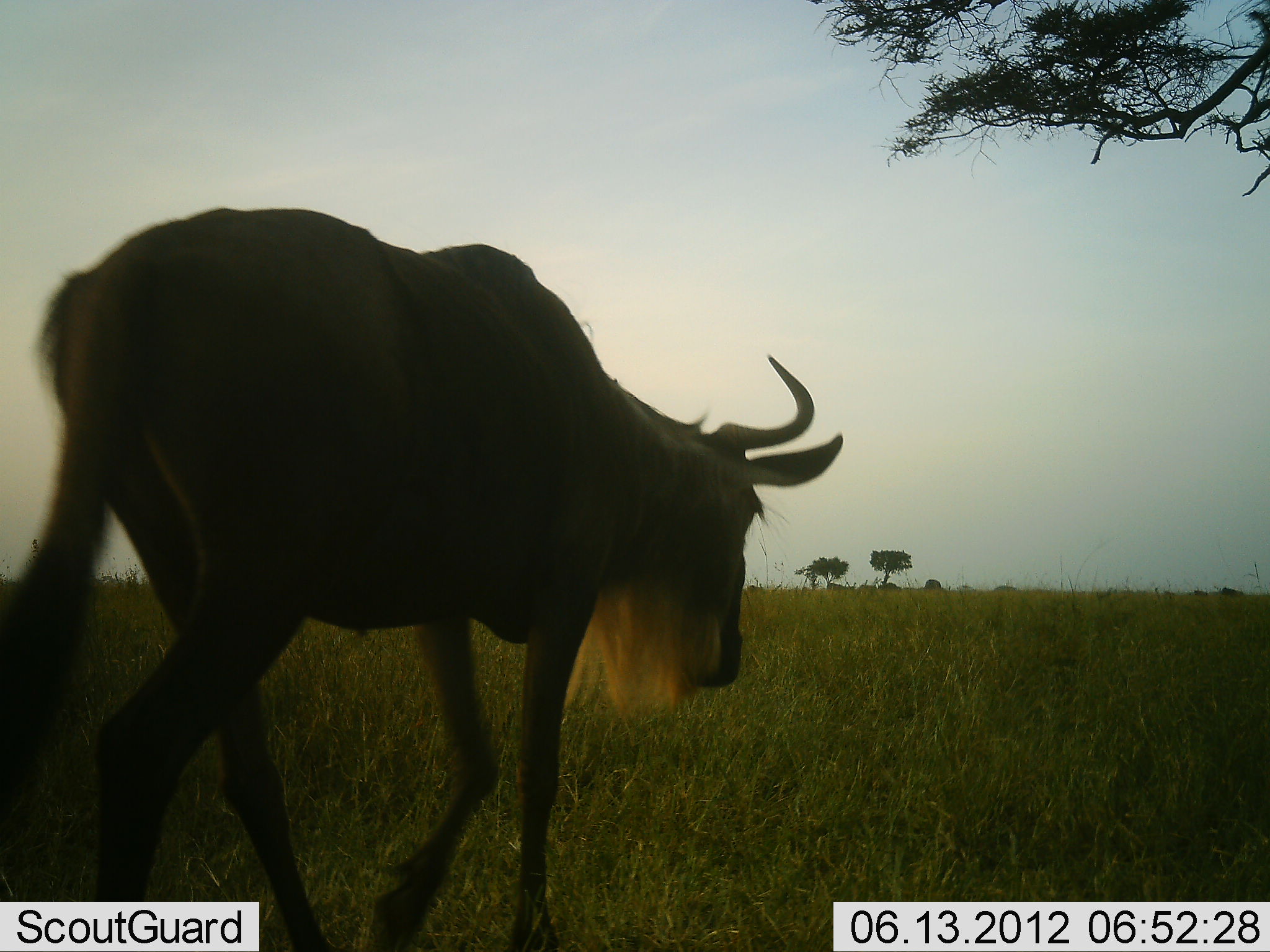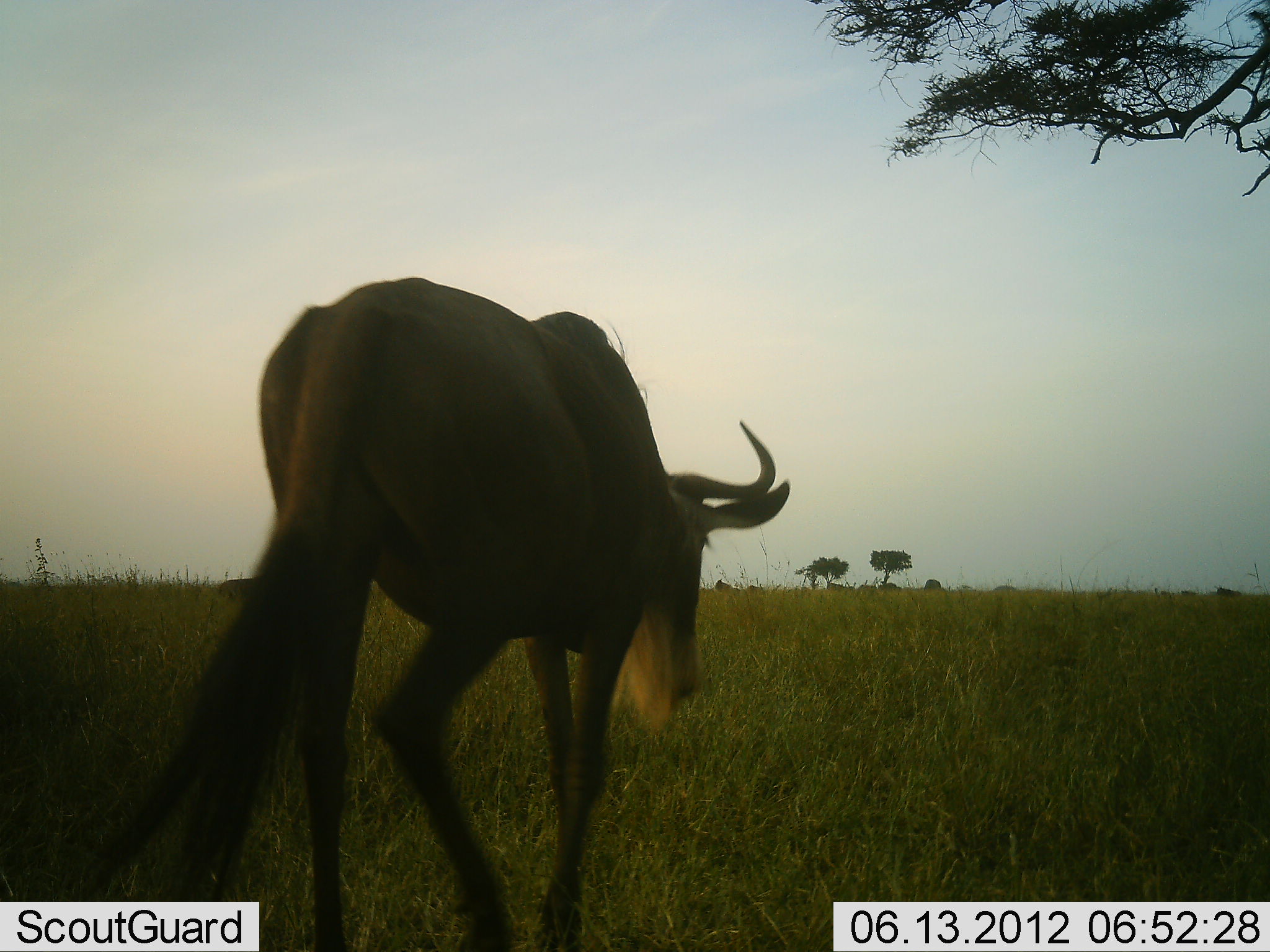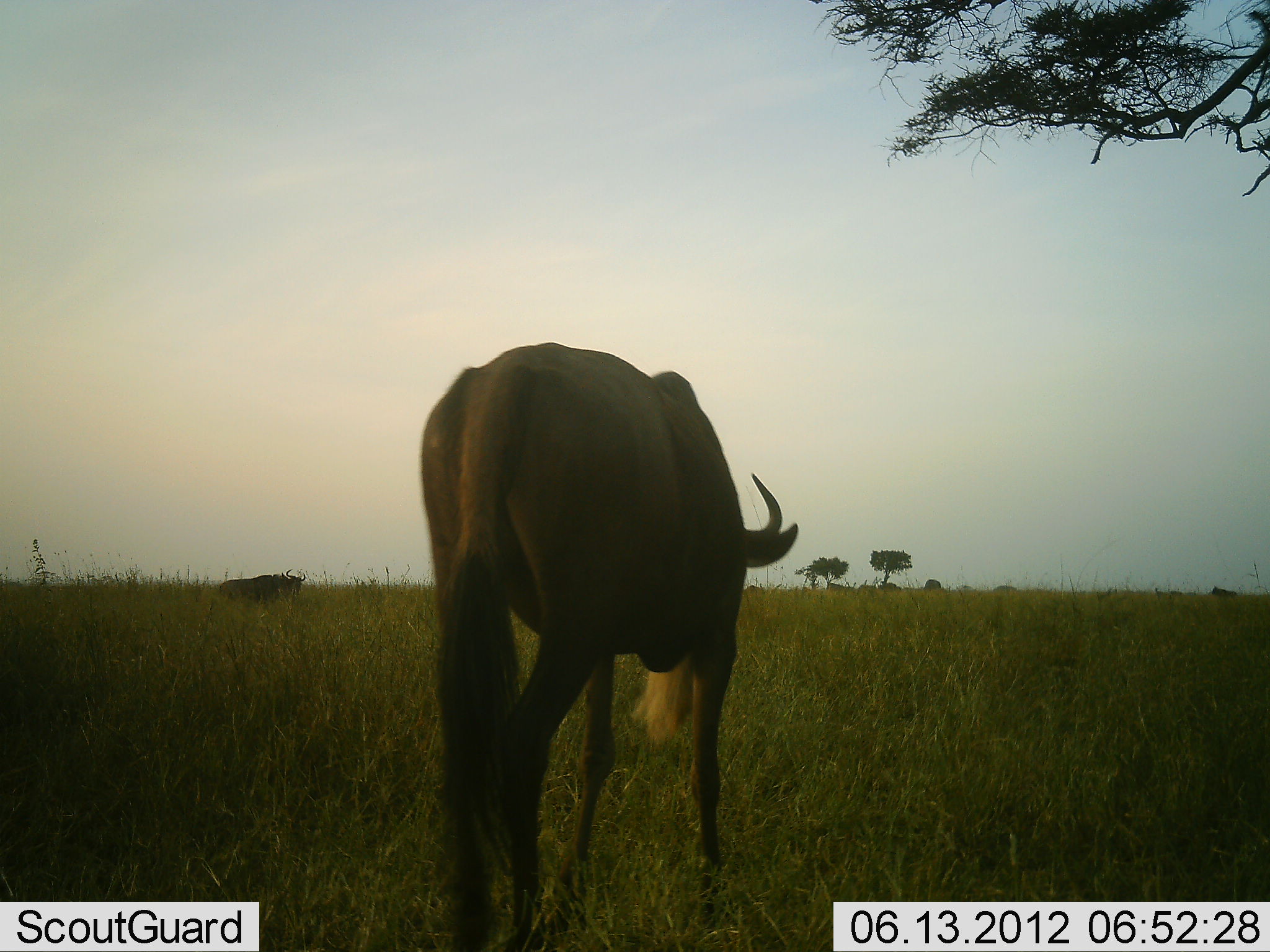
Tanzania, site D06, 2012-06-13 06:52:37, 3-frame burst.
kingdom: Animalia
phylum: Chordata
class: Mammalia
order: Artiodactyla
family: Bovidae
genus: Connochaetes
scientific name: Connochaetes taurinus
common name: blue wildebeest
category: wildebeest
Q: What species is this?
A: Wildebeest (blue wildebeest) (Connochaetes taurinus).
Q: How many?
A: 1.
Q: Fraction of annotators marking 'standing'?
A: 20%.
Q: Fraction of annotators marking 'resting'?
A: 10%.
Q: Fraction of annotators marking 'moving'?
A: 100%.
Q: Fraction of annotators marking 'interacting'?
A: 0%.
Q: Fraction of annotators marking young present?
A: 0%.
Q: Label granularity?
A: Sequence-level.